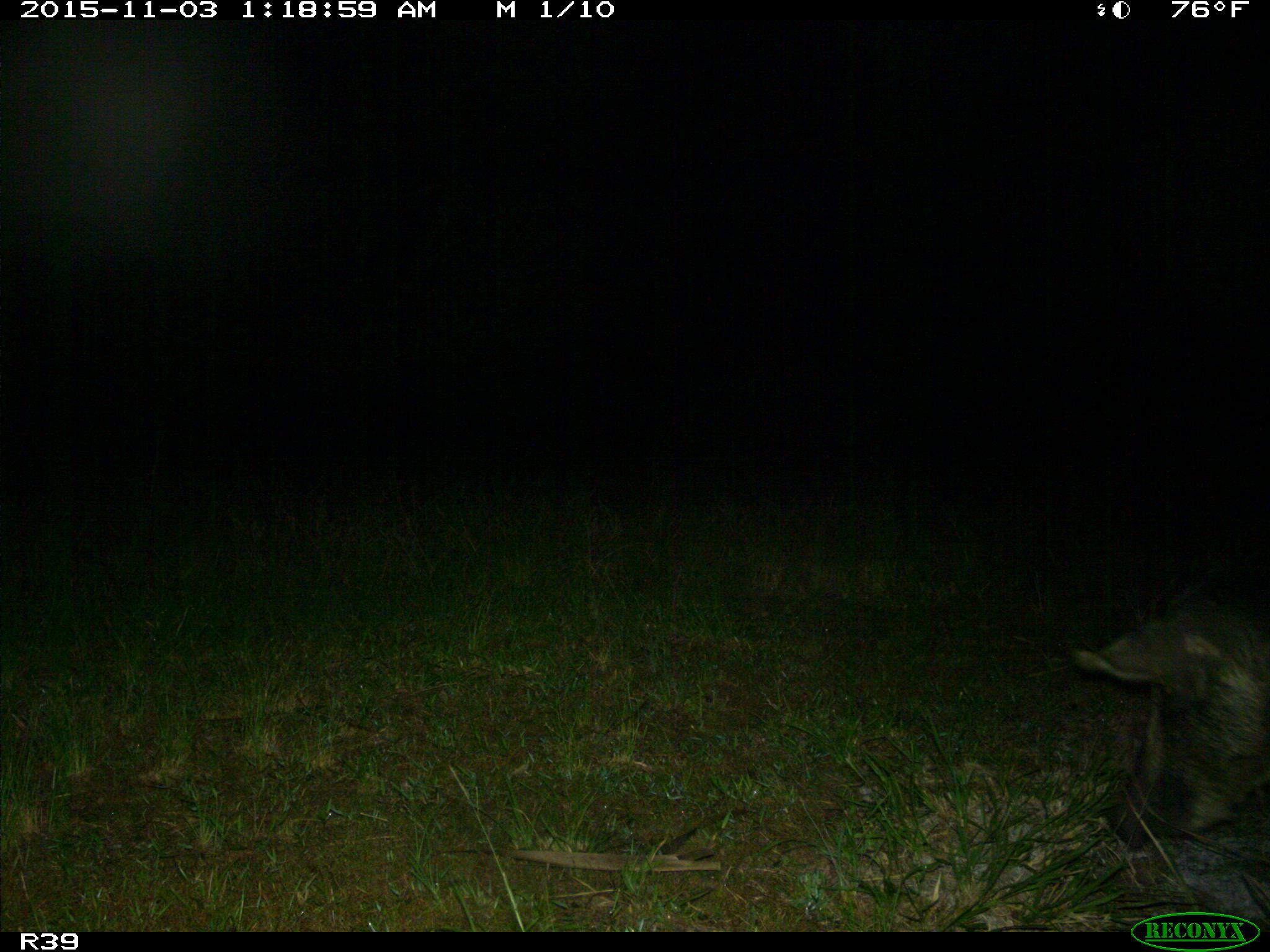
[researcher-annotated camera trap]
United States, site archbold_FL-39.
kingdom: Animalia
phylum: Chordata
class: Mammalia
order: Artiodactyla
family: Suidae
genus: Sus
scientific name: Sus scrofa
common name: wild boar